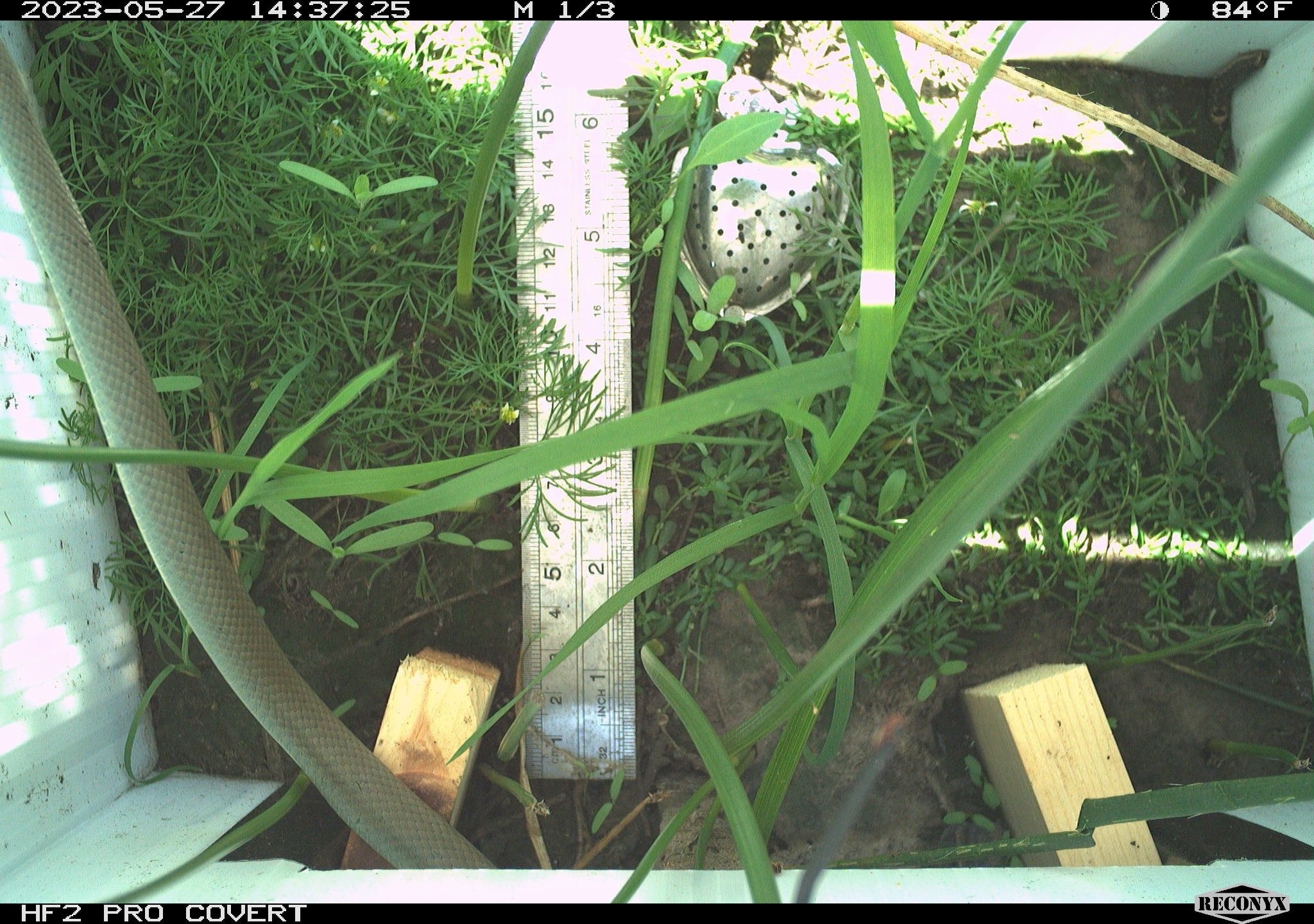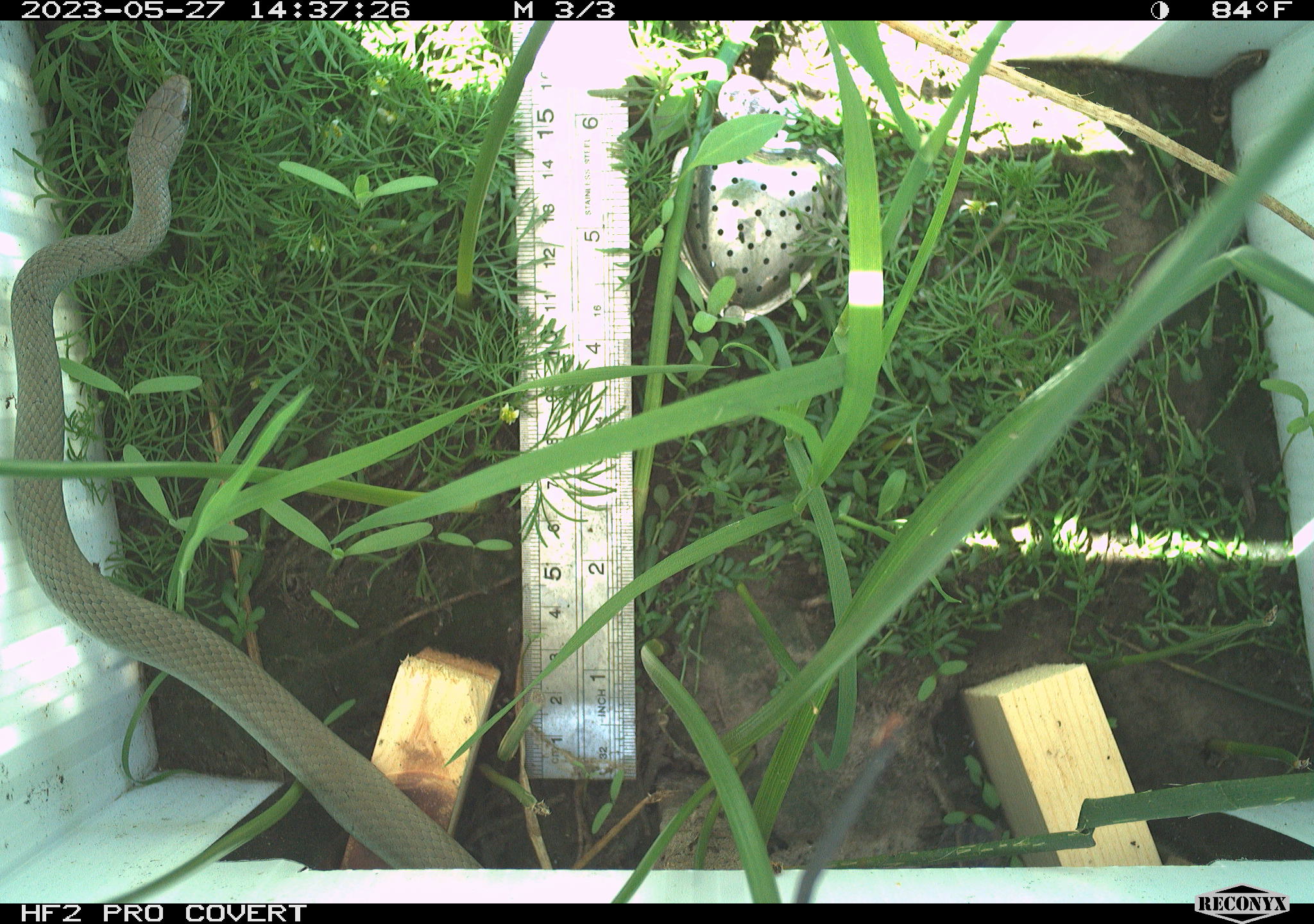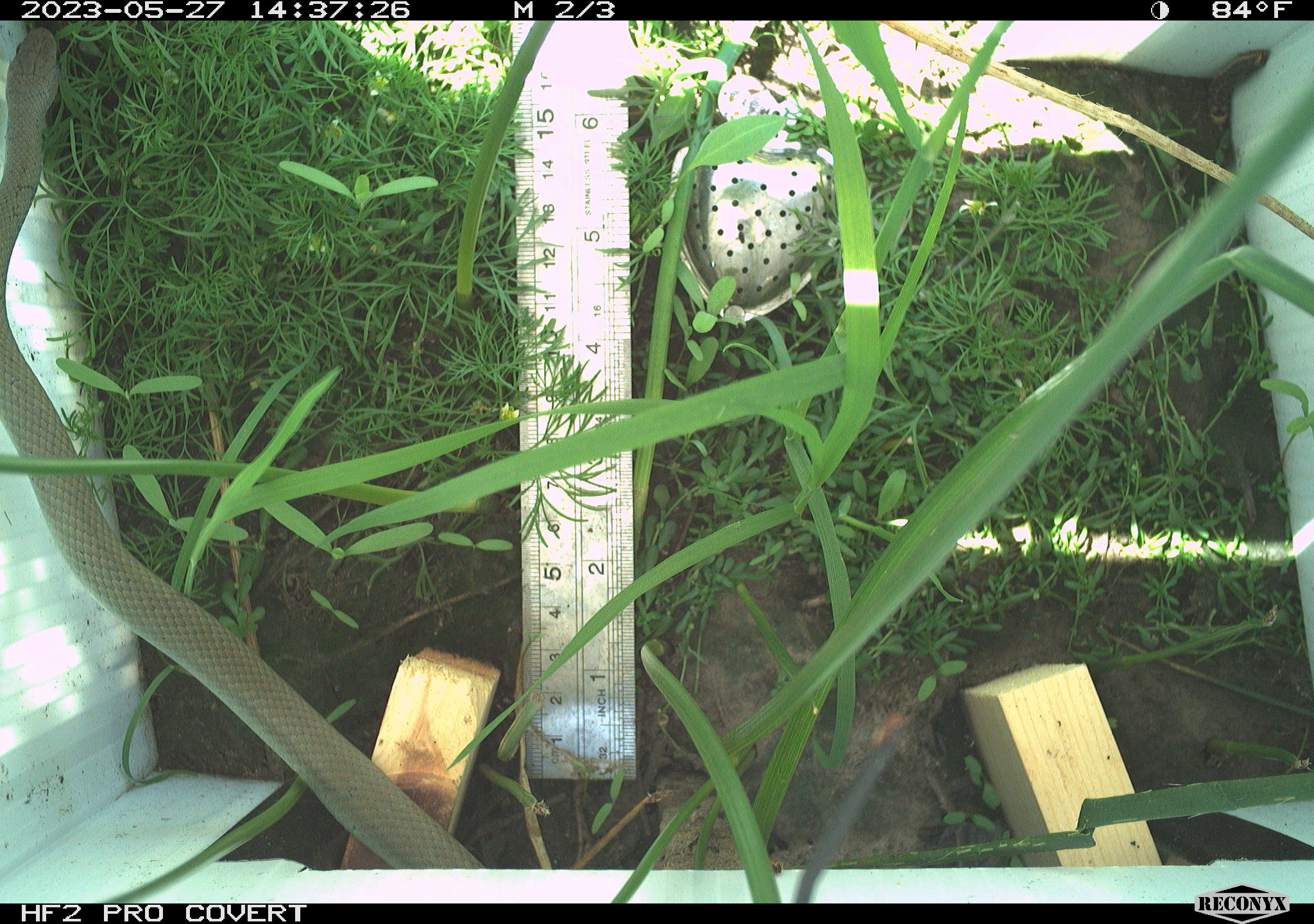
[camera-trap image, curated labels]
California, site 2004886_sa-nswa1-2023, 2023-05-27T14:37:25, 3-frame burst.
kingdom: Animalia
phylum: Chordata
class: Reptilia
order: Squamata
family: Colubridae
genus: Coluber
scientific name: Coluber constrictor mormon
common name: western yellow-bellied racer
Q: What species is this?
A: Western yellow-bellied racer (Coluber constrictor mormon).